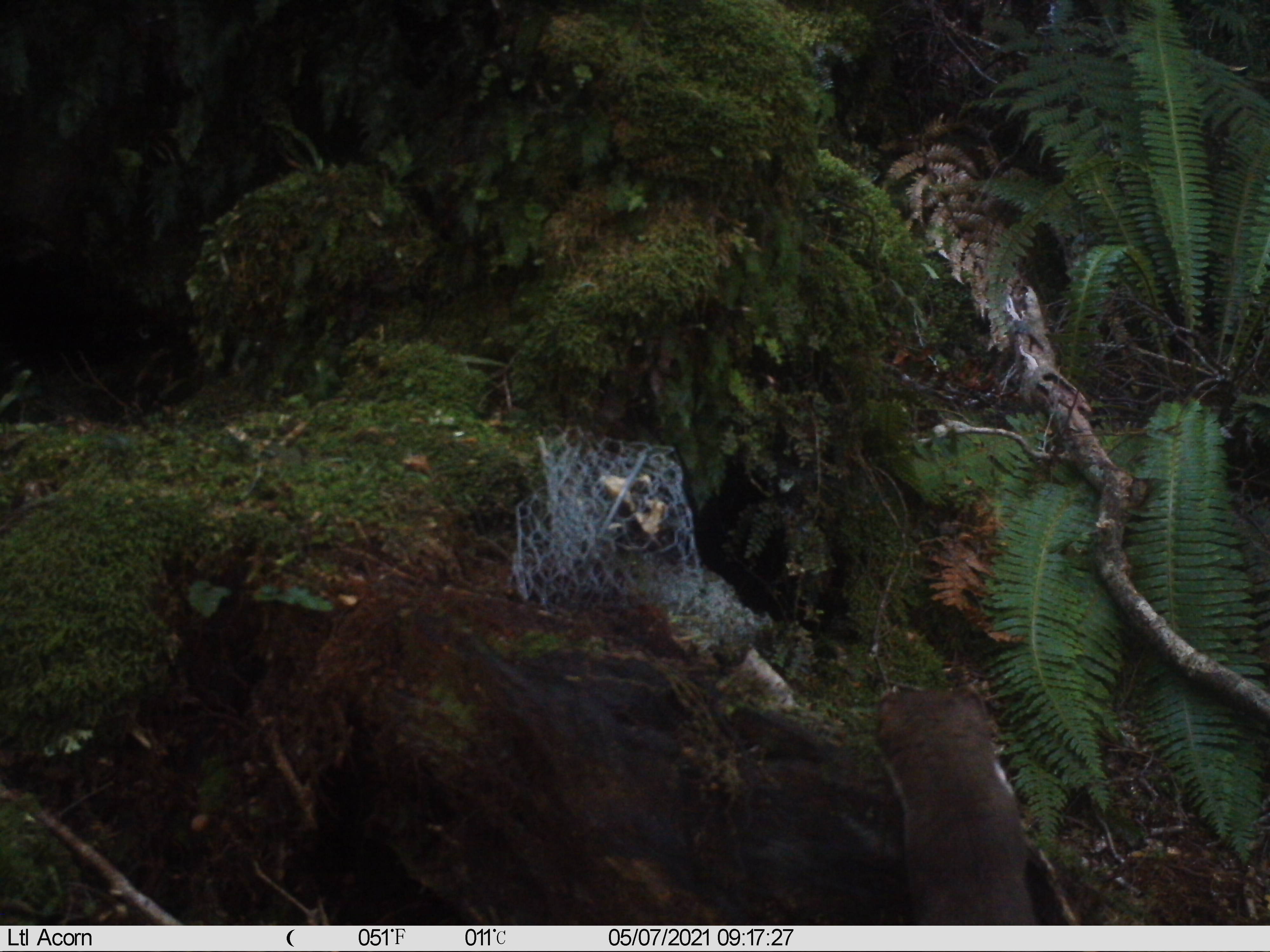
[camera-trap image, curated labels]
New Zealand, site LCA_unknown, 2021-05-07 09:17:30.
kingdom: Animalia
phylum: Chordata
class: Mammalia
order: Carnivora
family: Mustelidae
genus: Mustela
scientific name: Mustela erminea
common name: stoat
Stoat (Mustela erminea).